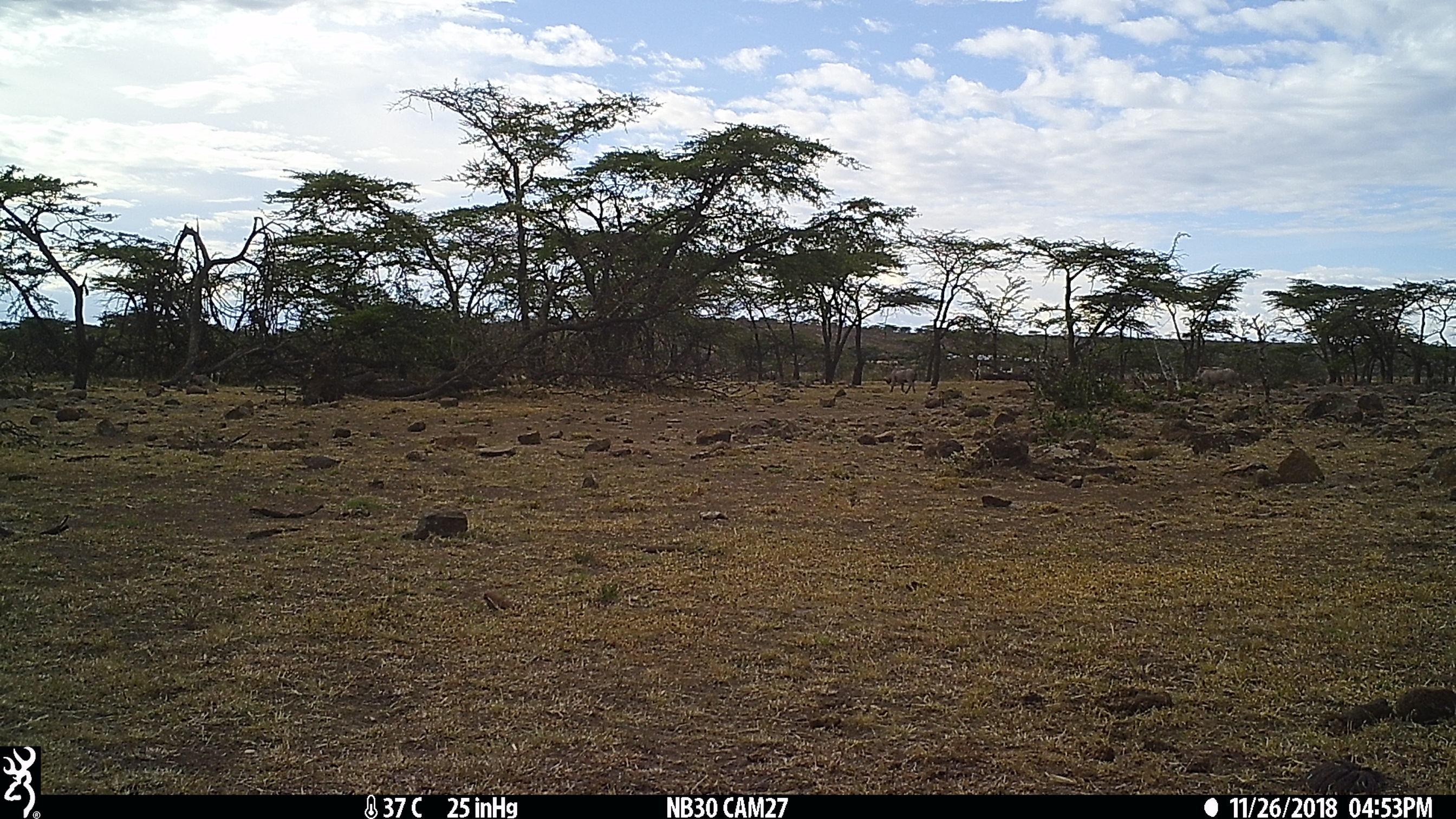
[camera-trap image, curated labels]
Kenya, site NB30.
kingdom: Animalia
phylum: Chordata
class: Mammalia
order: Artiodactyla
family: Suidae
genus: Phacochoerus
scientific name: Phacochoerus africanus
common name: common warthog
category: warthog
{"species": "warthog (common warthog) (Phacochoerus africanus)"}